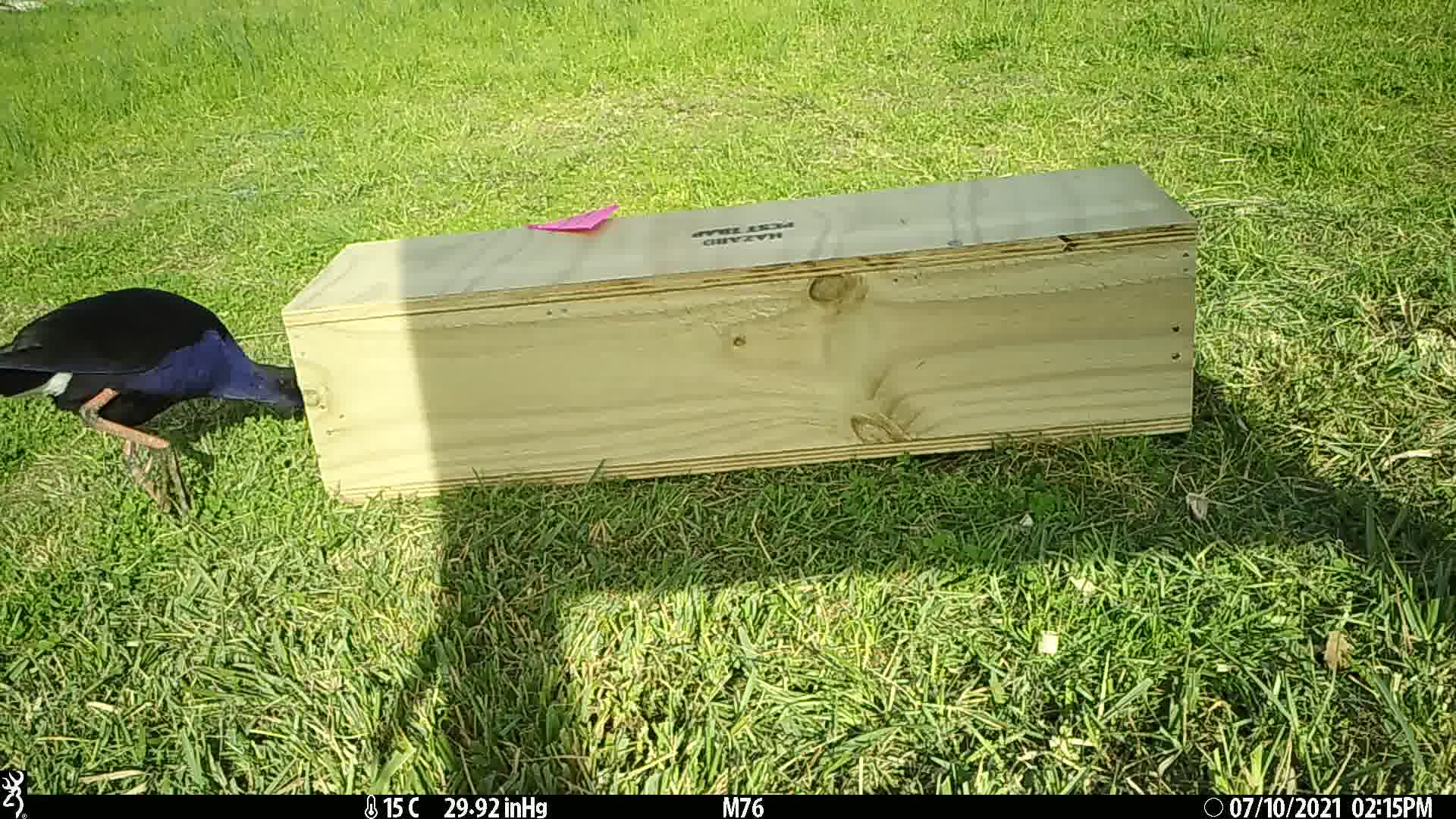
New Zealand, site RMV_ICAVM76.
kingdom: Animalia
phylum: Chordata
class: Aves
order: Gruiformes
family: Rallidae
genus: Porphyrio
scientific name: Porphyrio melanotus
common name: australasian swamphen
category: pukeko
Pukeko (australasian swamphen) (Porphyrio melanotus).